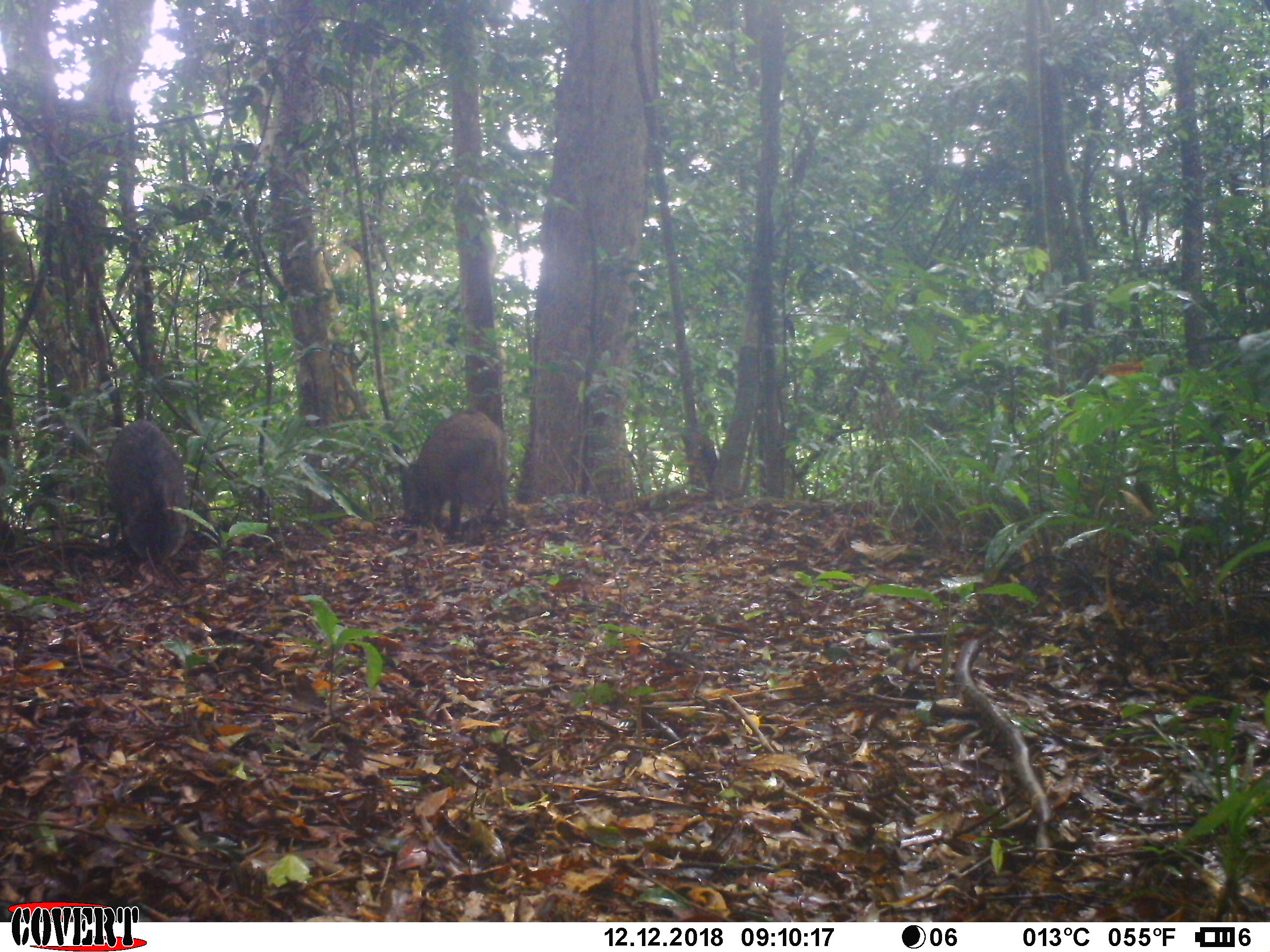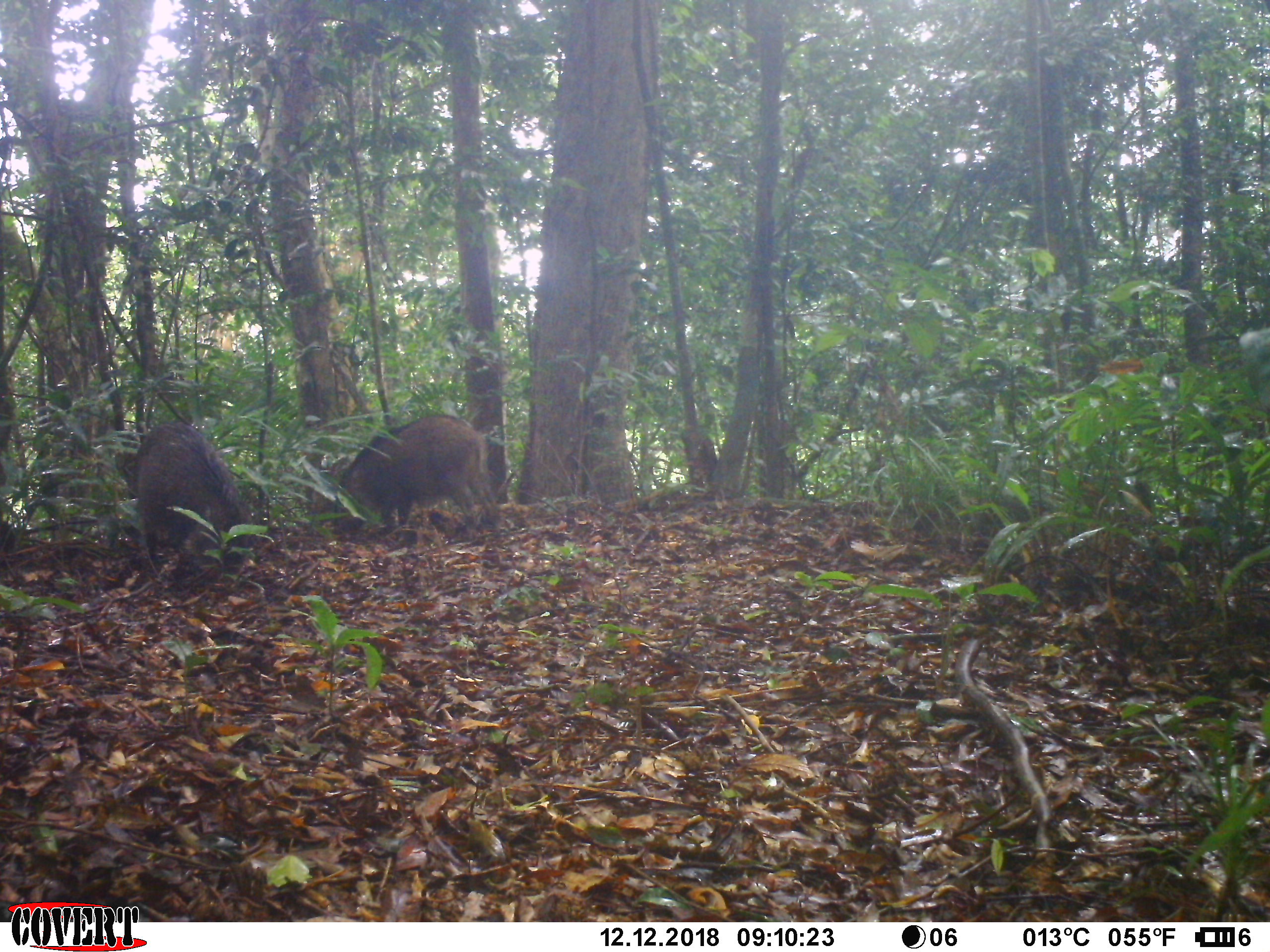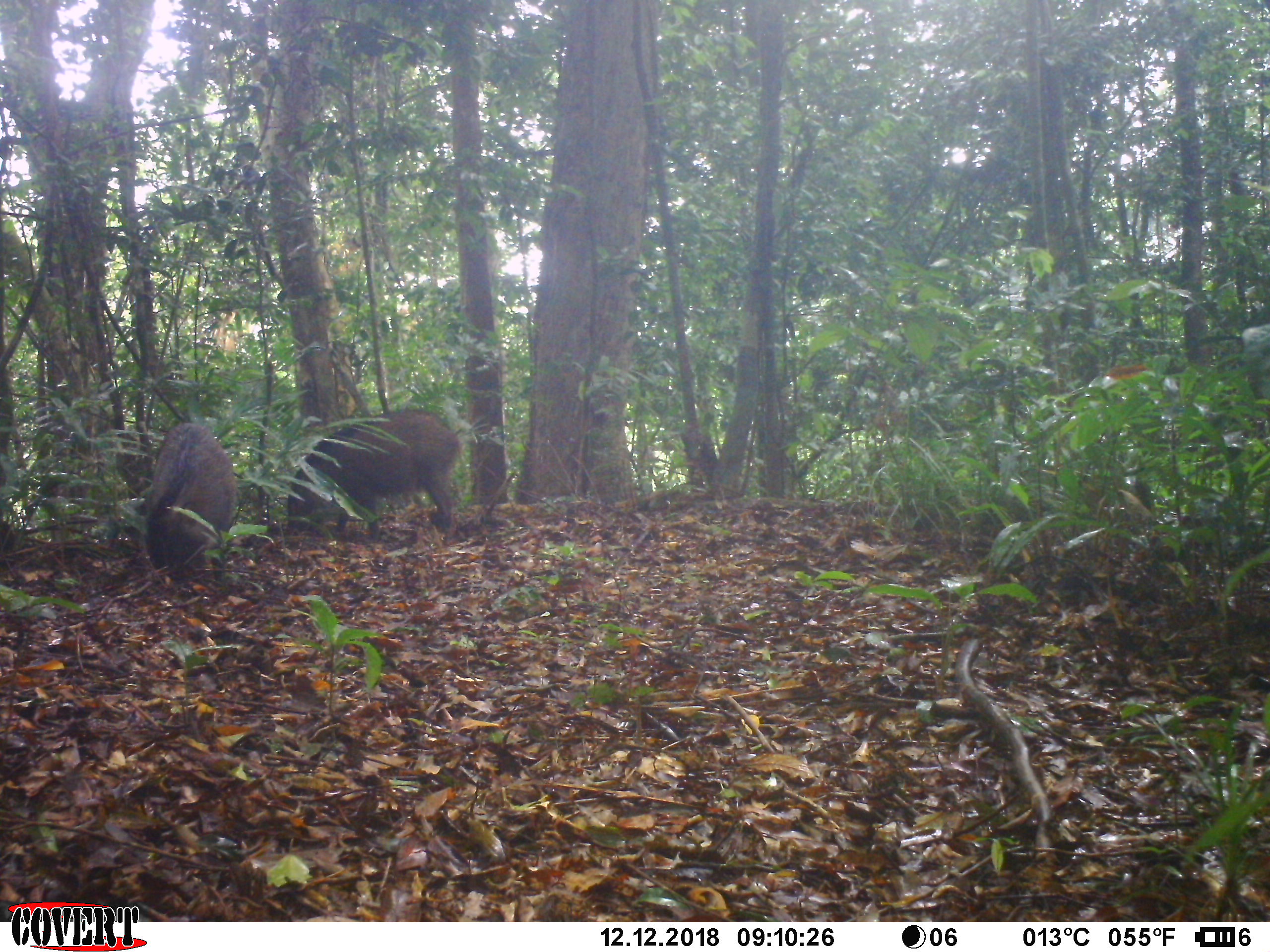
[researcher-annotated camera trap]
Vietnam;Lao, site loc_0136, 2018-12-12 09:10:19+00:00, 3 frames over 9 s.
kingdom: Animalia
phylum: Chordata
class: Mammalia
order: Artiodactyla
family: Suidae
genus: Sus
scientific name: Sus scrofa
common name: eurasian wild pig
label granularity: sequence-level